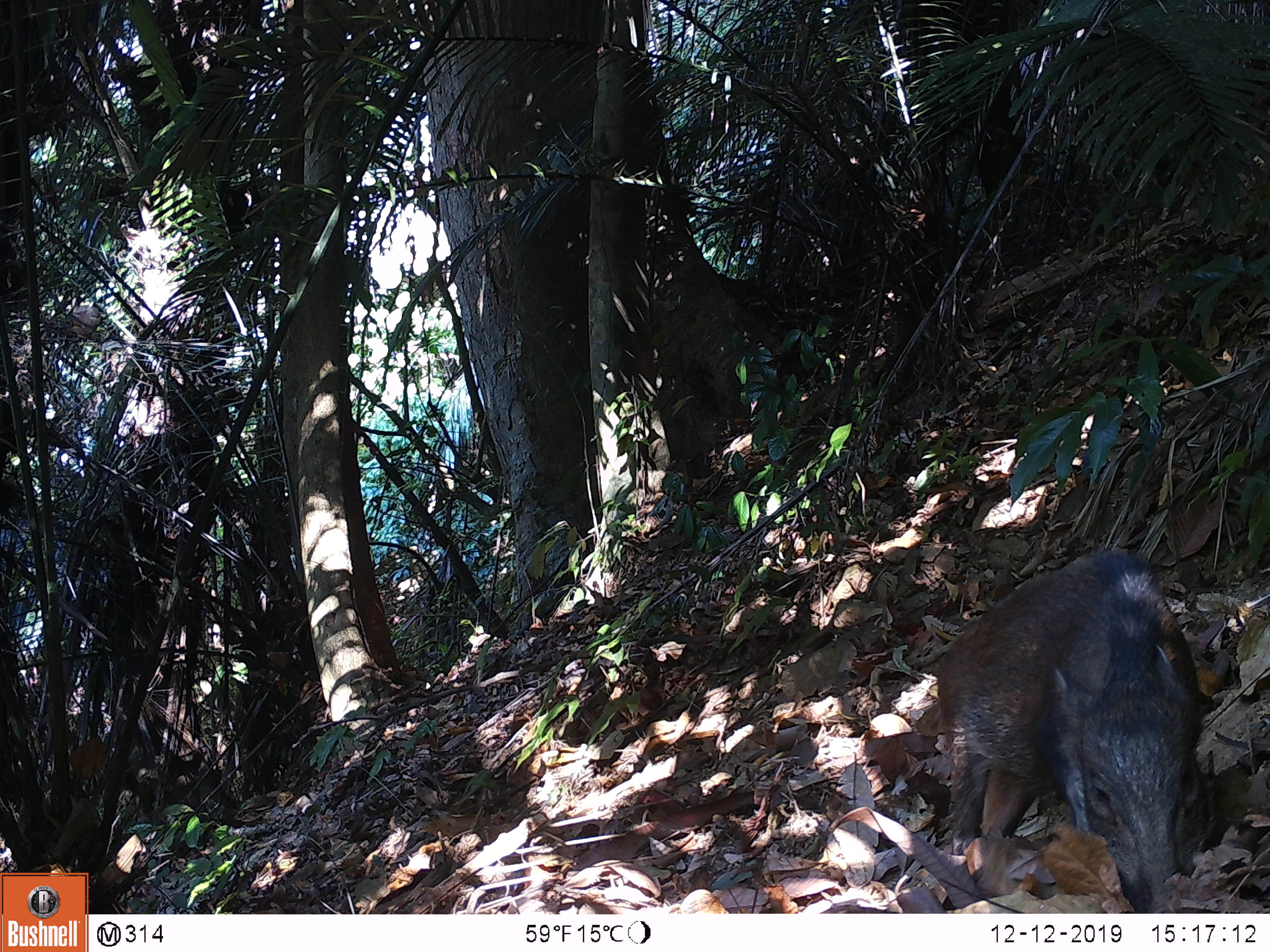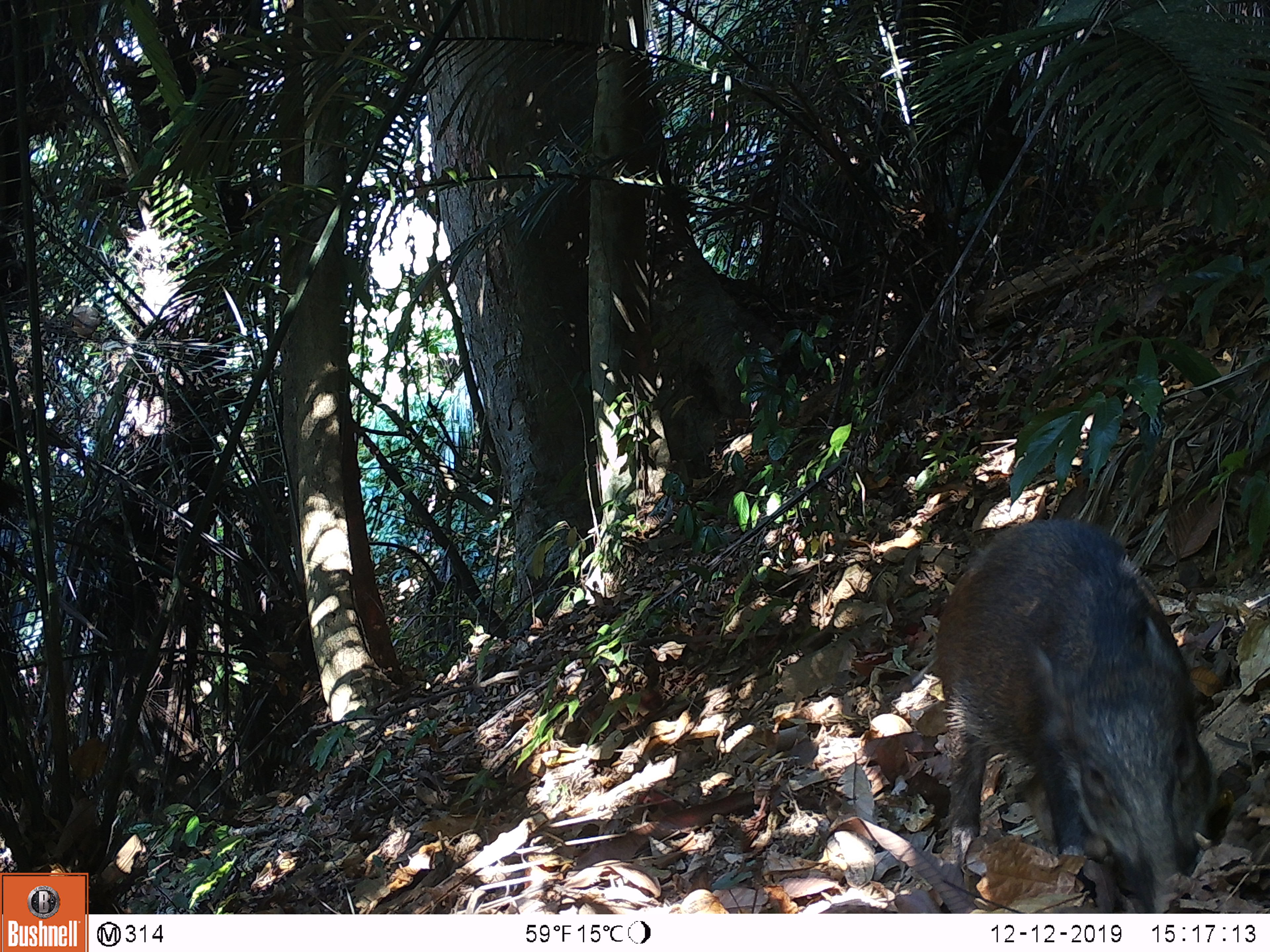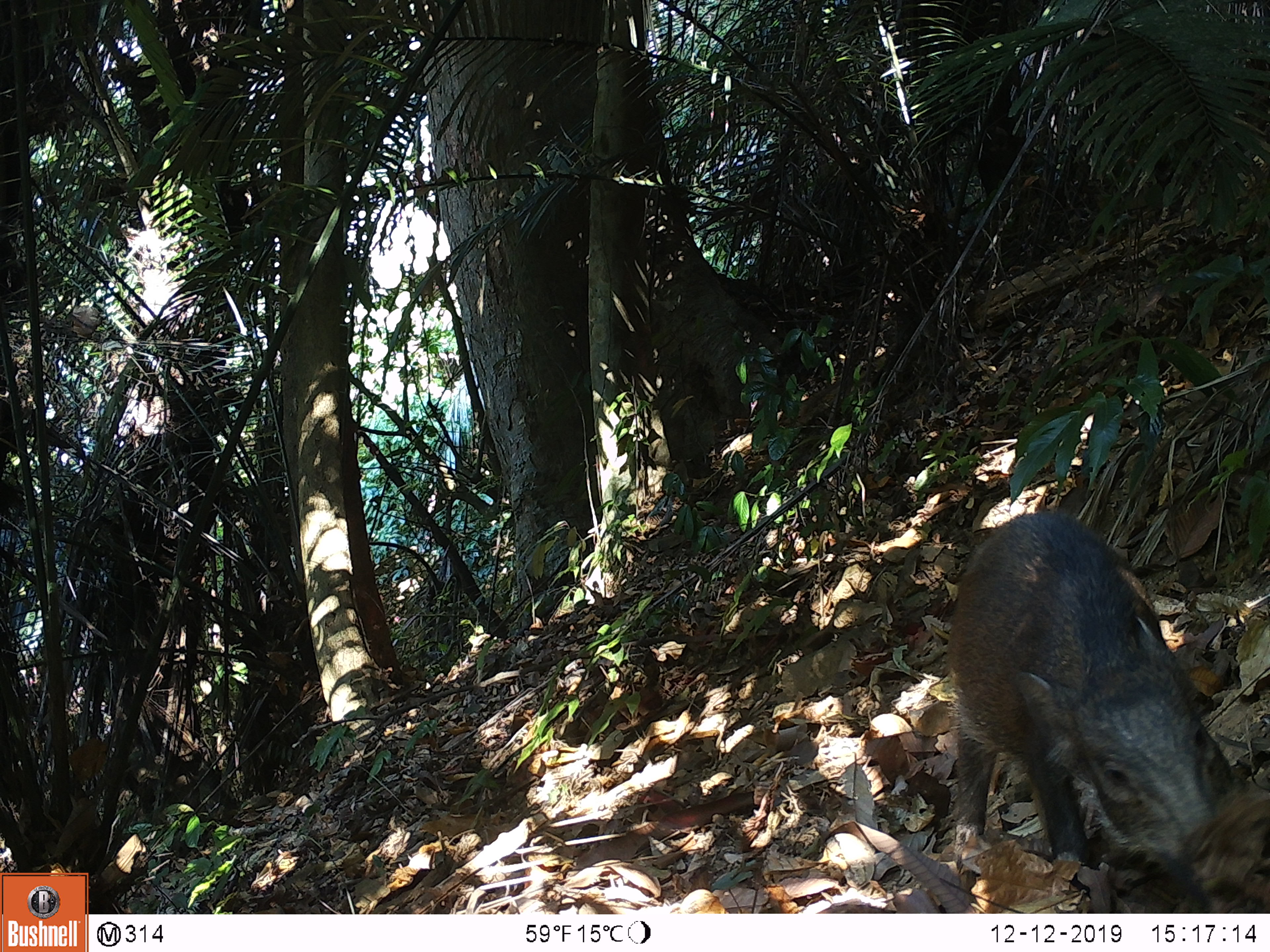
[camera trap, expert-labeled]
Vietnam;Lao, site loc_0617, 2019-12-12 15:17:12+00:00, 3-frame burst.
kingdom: Animalia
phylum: Chordata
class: Mammalia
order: Artiodactyla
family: Suidae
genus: Sus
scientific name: Sus scrofa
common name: eurasian wild pig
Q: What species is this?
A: Eurasian wild pig (Sus scrofa).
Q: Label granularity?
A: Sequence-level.